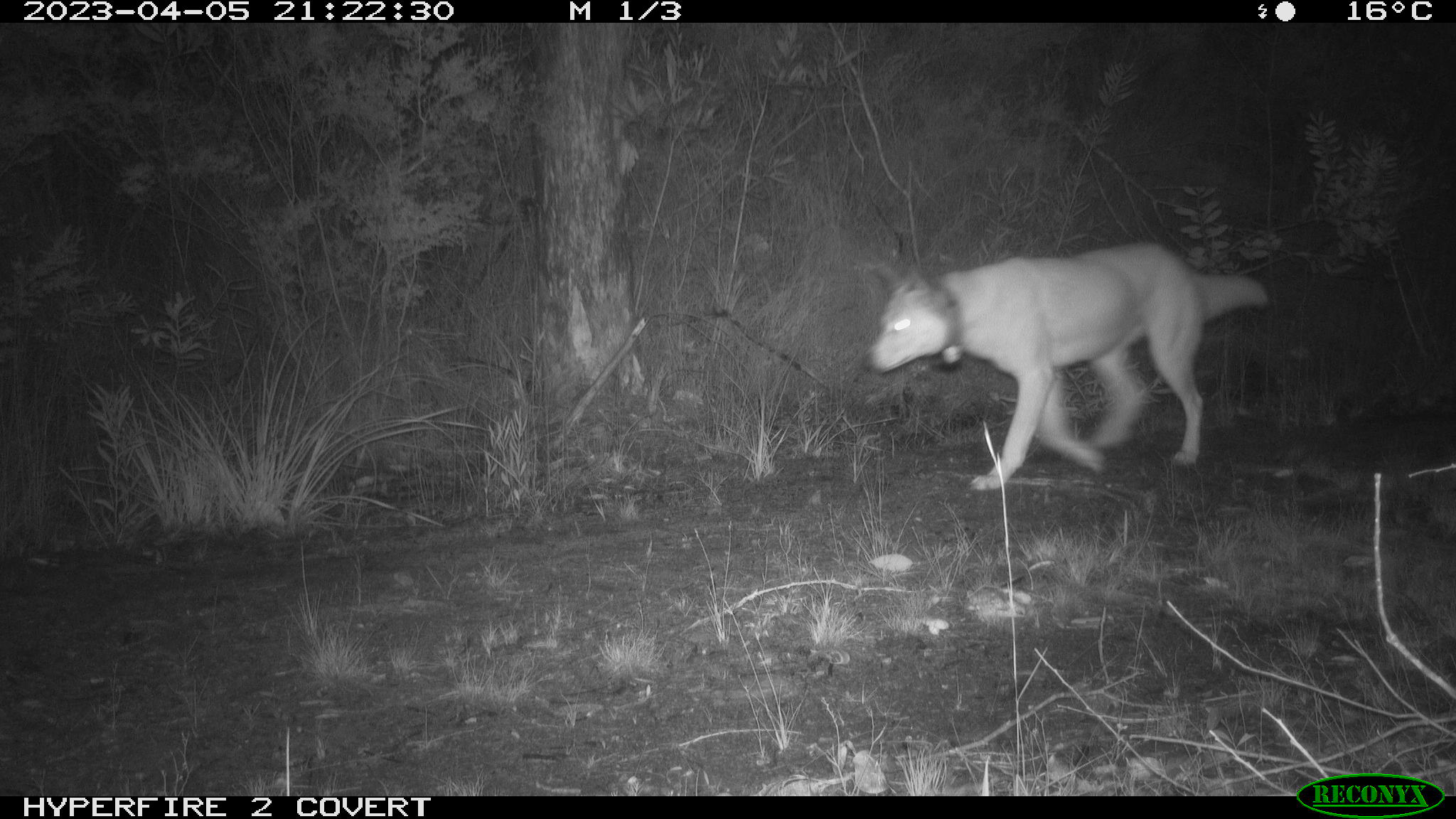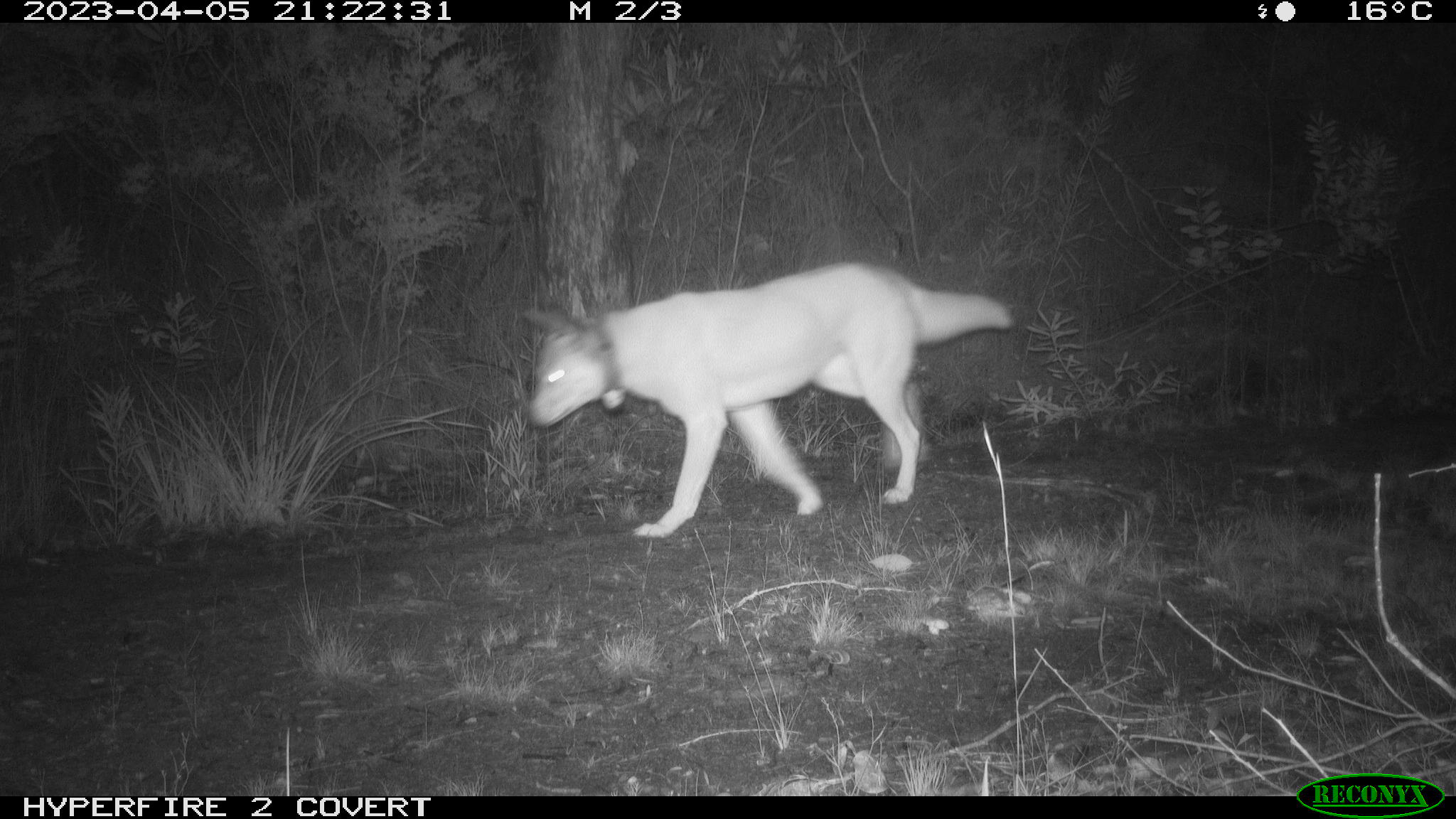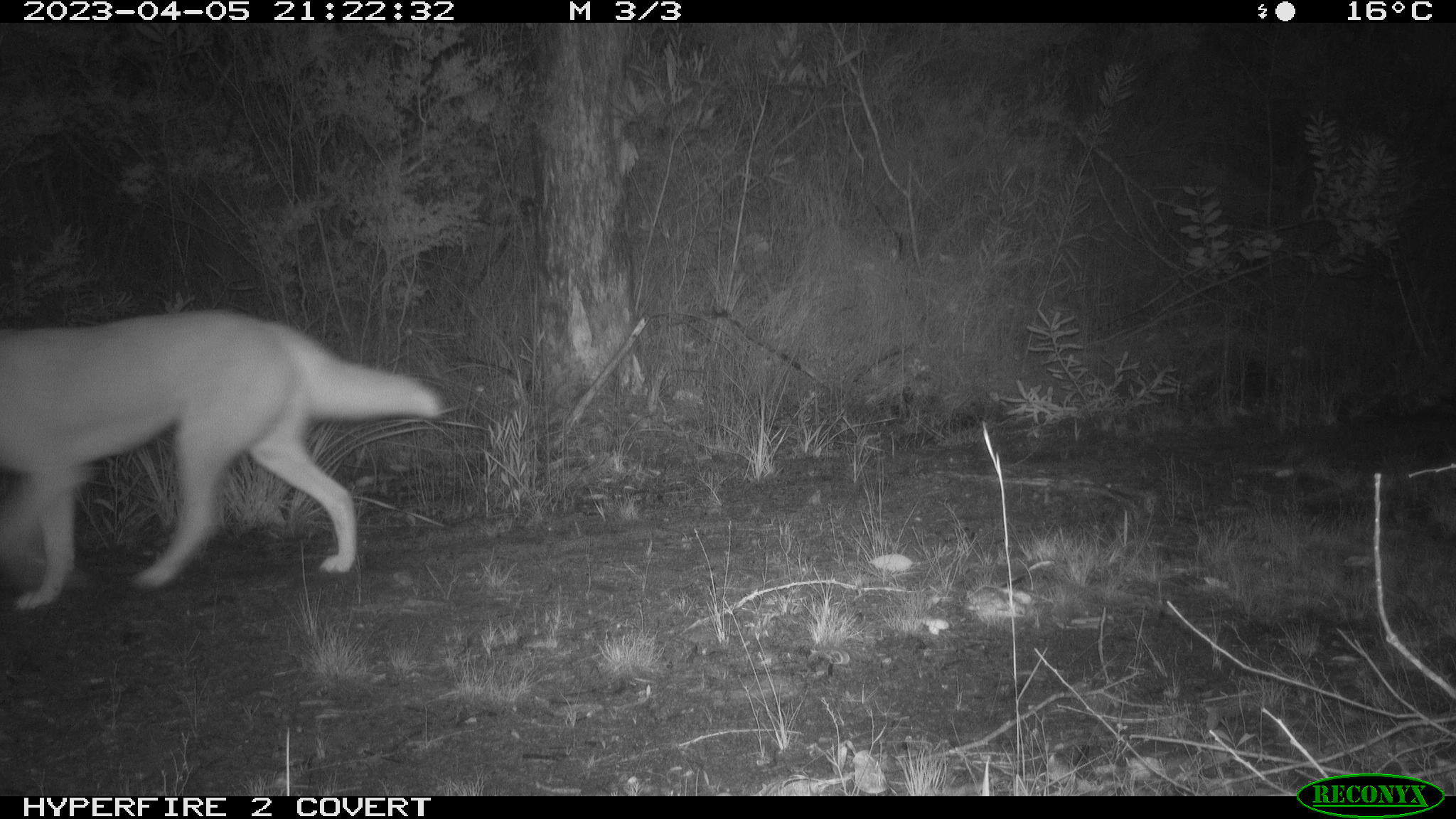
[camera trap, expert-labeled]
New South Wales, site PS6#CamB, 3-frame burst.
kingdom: Animalia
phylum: Chordata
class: Mammalia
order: Carnivora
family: Canidae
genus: Canis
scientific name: Canis familiaris dingo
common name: dingo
Dingo (Canis familiaris dingo).